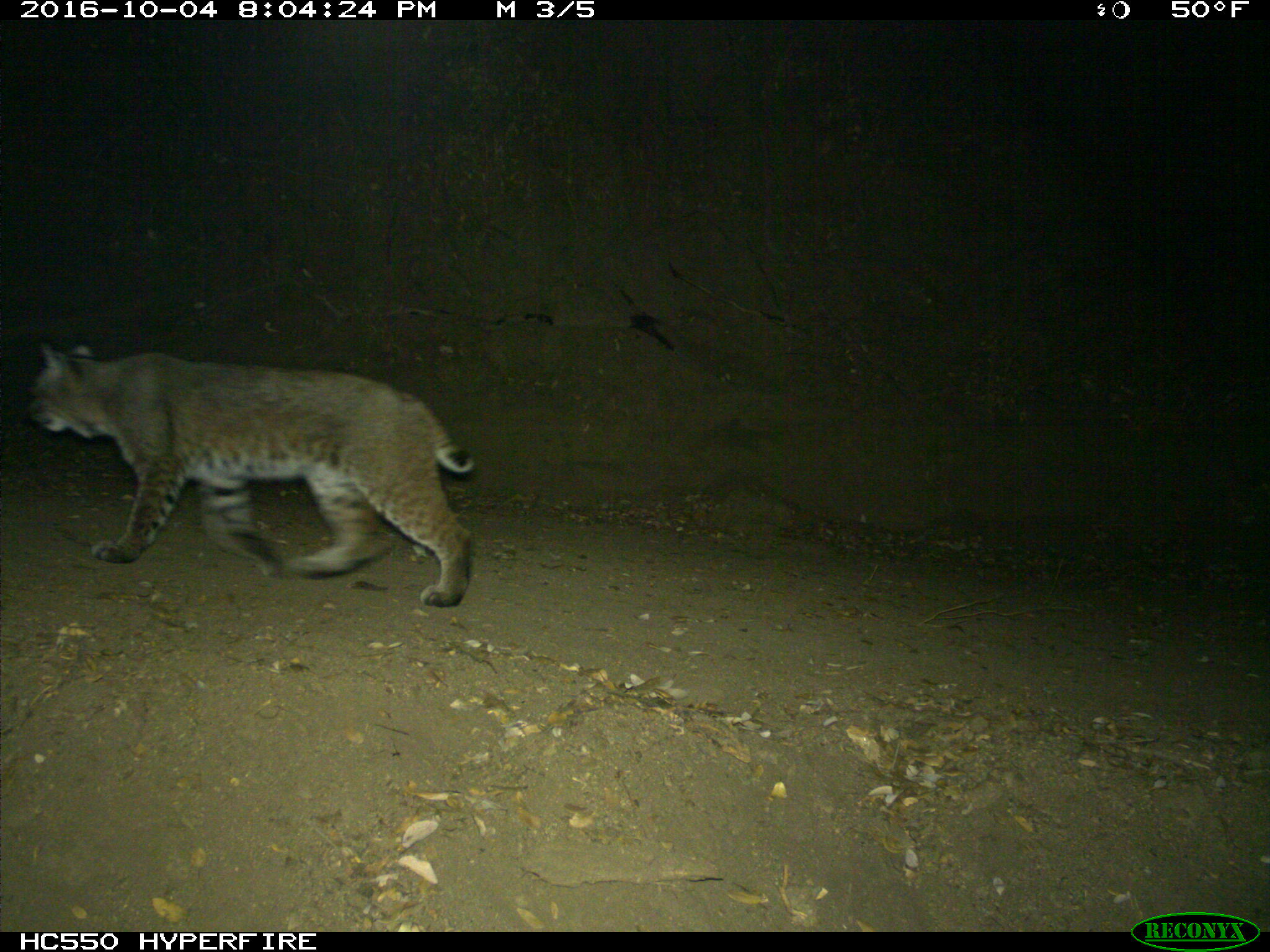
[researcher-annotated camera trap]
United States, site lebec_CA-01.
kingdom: Animalia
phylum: Chordata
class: Mammalia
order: Carnivora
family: Felidae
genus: Lynx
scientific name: Lynx rufus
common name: bobcat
Lynx rufus (bobcat).